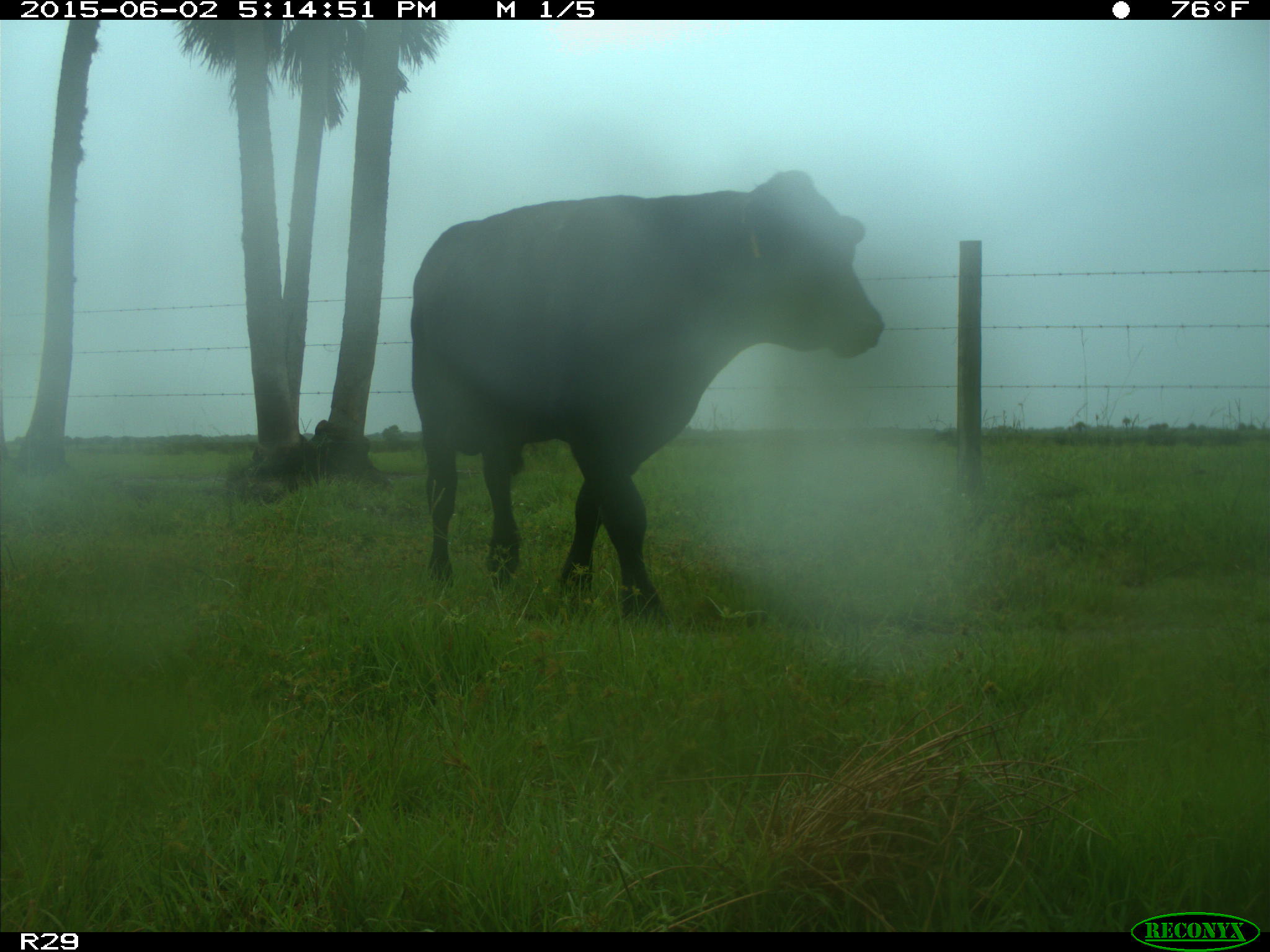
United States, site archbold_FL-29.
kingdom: Animalia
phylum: Chordata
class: Mammalia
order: Artiodactyla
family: Bovidae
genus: Bos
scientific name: Bos taurus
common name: domestic cow